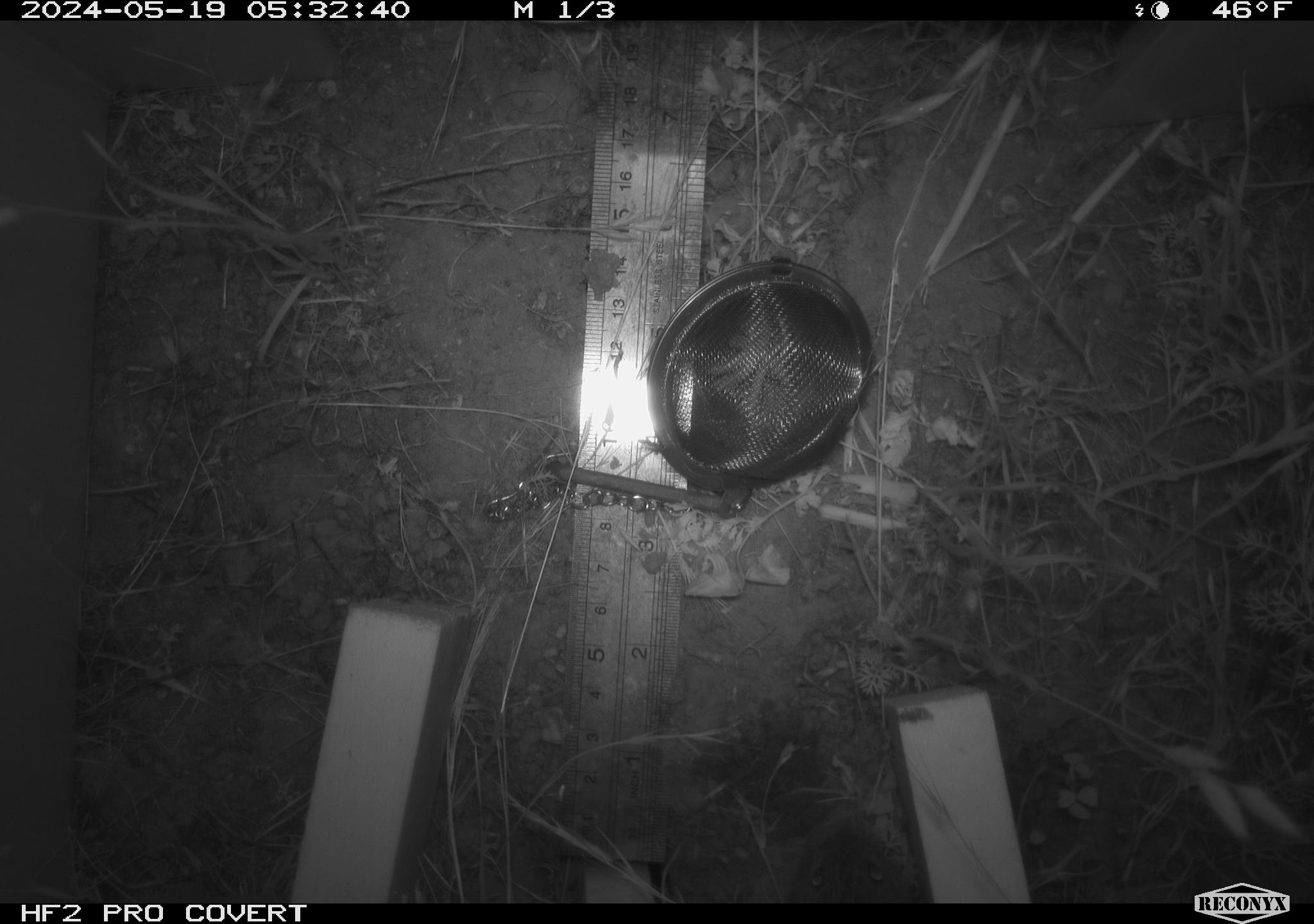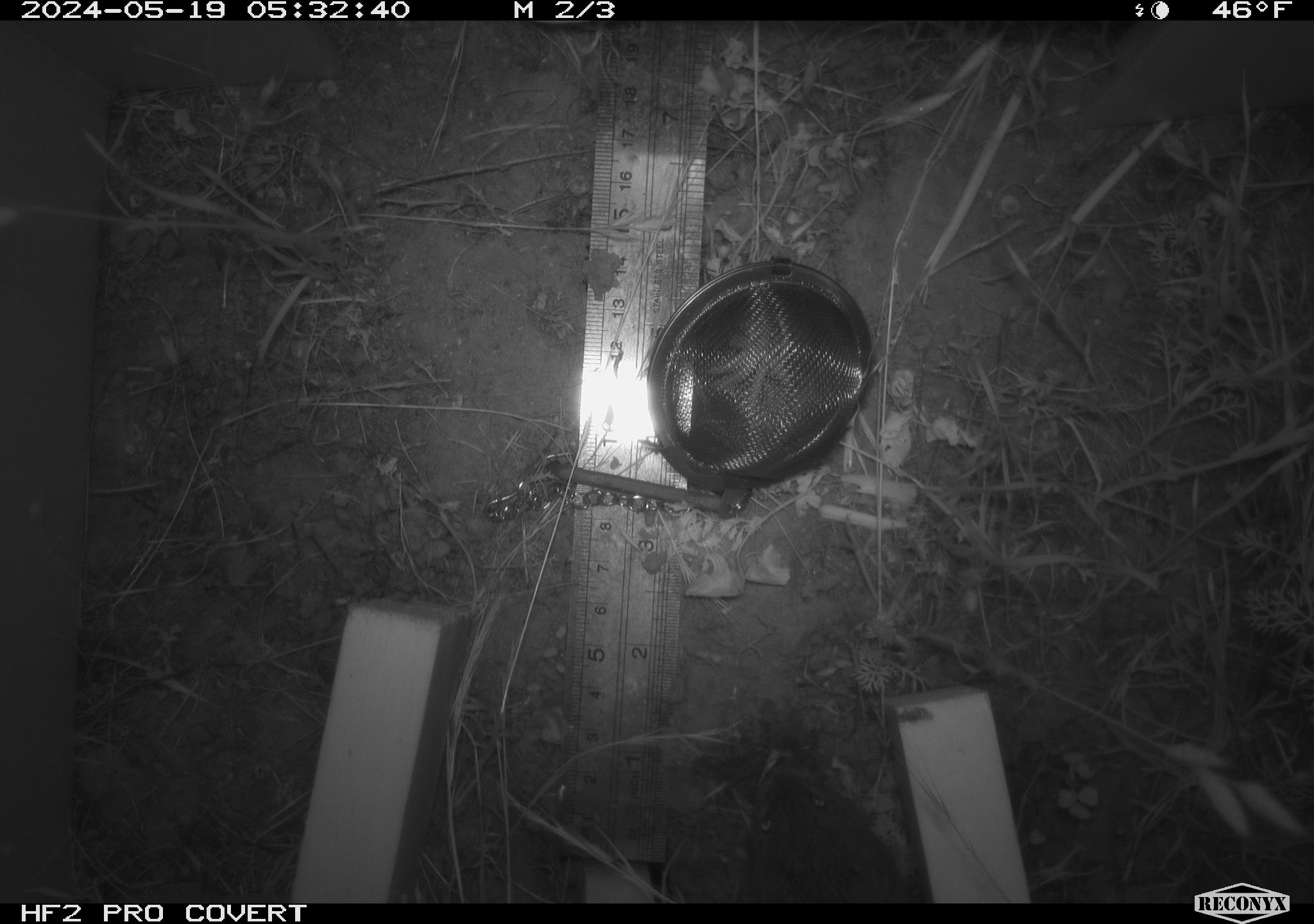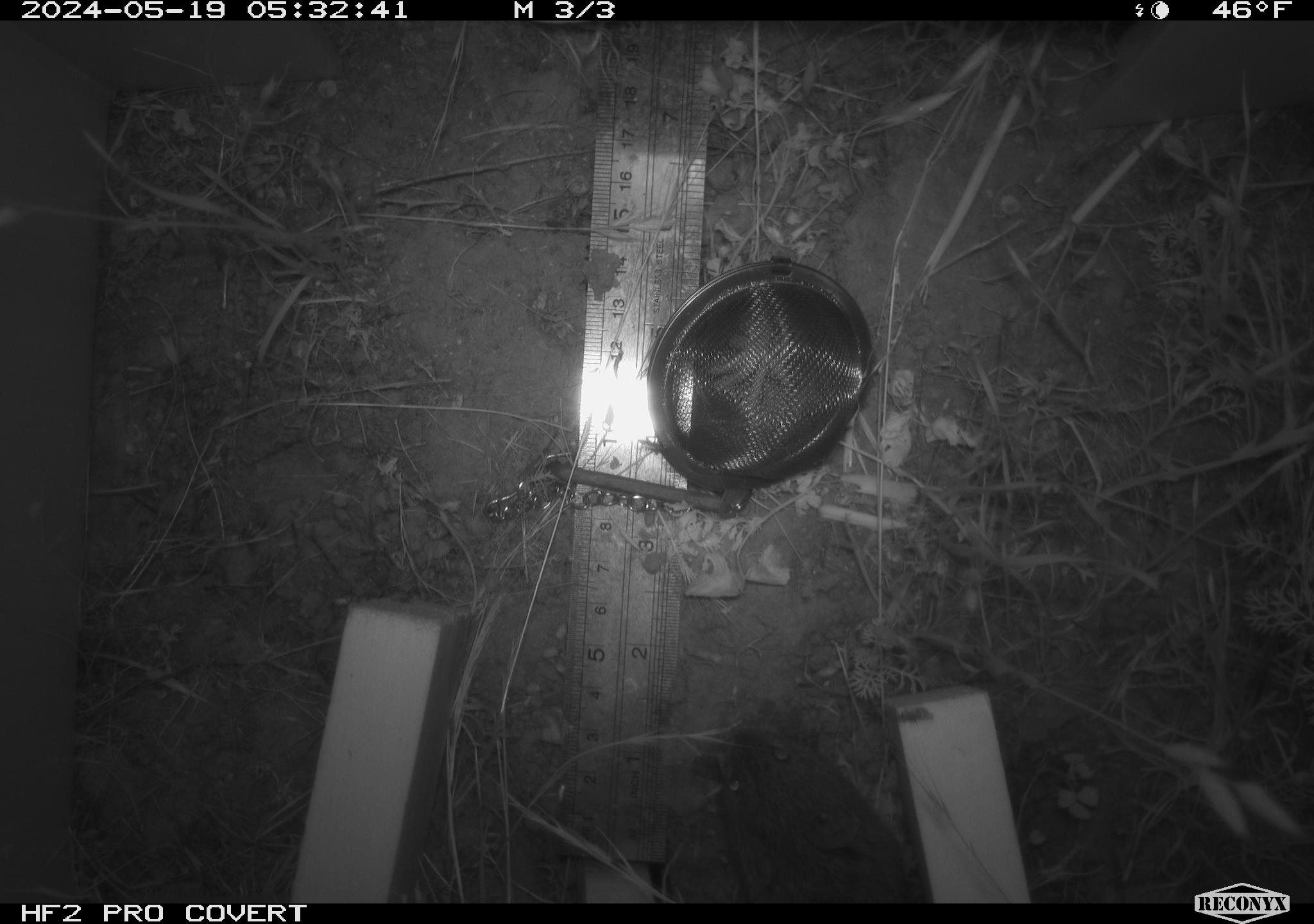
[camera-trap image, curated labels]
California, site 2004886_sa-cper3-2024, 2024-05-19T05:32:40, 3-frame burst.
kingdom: Animalia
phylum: Chordata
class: Mammalia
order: Rodentia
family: Cricetidae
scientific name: Arvicolinae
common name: voles, lemmings, and muskrats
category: arvicolinae subfamily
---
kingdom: Animalia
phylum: Chordata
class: Mammalia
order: Rodentia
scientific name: Rodentia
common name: rodent